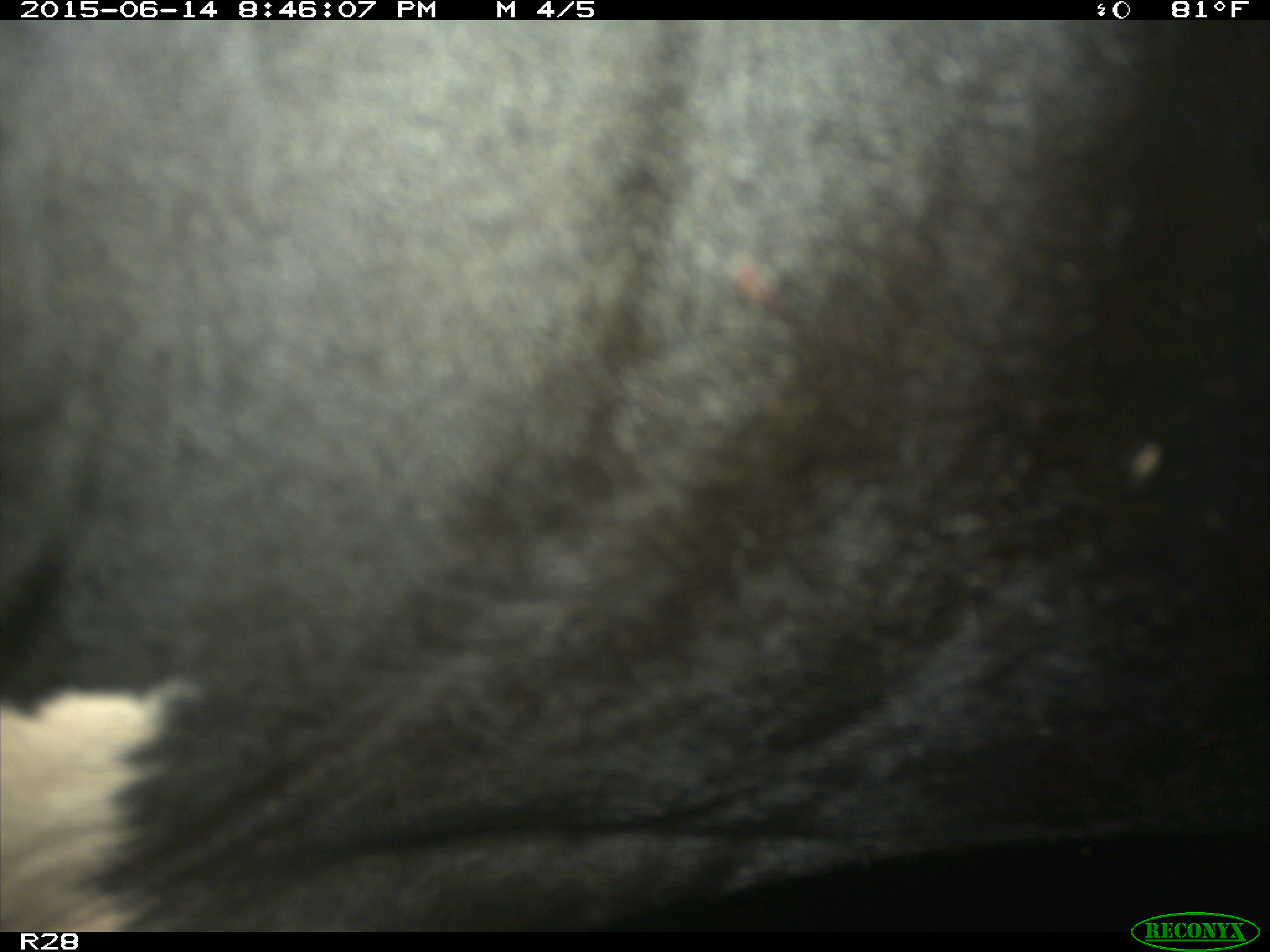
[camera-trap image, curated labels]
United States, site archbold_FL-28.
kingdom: Animalia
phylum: Chordata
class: Mammalia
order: Artiodactyla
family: Bovidae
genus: Bos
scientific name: Bos taurus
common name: domestic cow